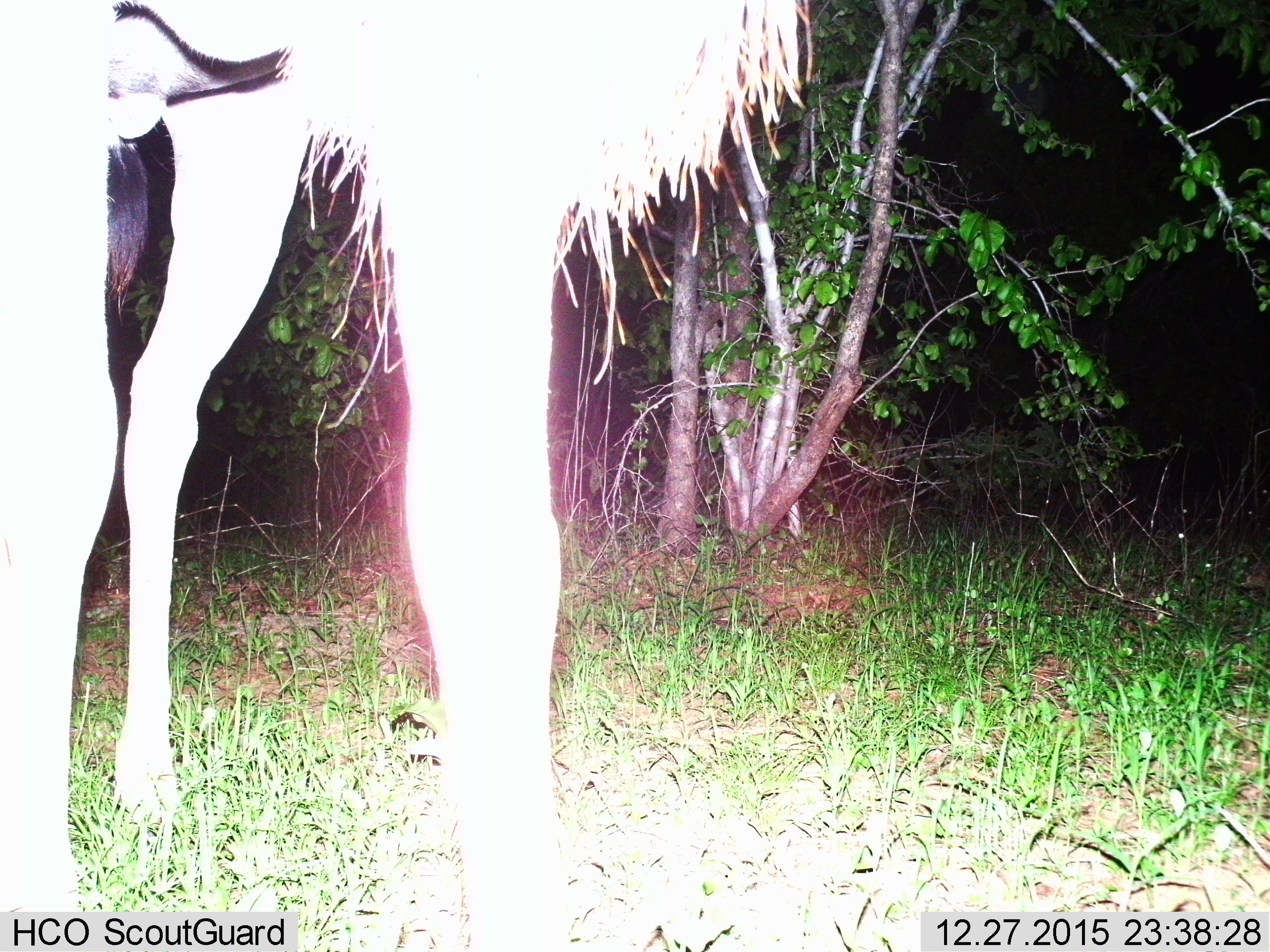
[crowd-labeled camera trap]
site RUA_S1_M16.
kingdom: Animalia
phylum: Chordata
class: Mammalia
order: Artiodactyla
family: Bovidae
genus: Tragelaphus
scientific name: Tragelaphus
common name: kudu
Kudu (Tragelaphus), count 2. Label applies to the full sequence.